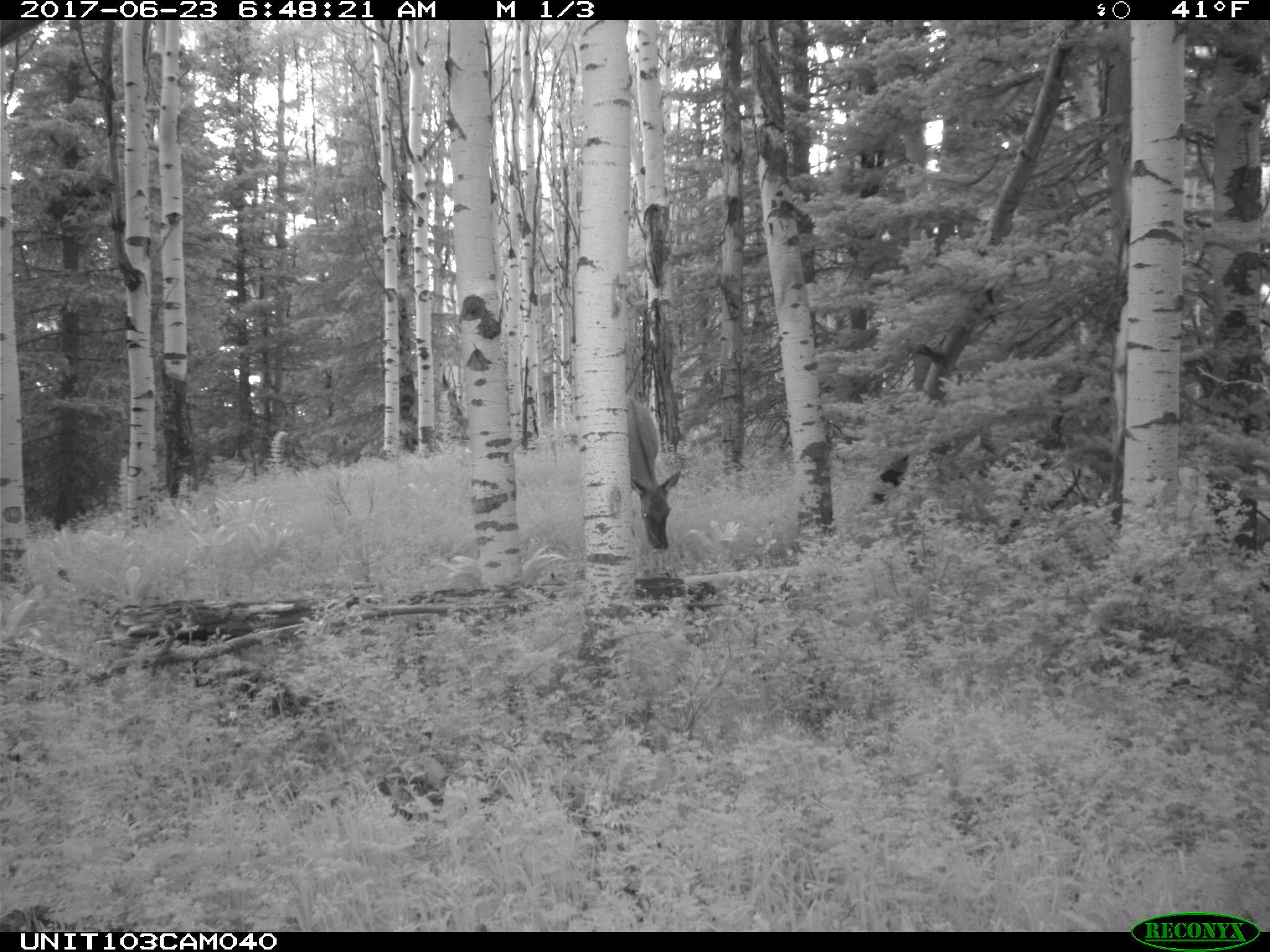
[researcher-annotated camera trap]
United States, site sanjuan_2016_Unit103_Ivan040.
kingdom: Animalia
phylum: Chordata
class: Mammalia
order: Artiodactyla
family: Cervidae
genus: Cervus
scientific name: Cervus elaphus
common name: red deer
Cervus elaphus (red deer).